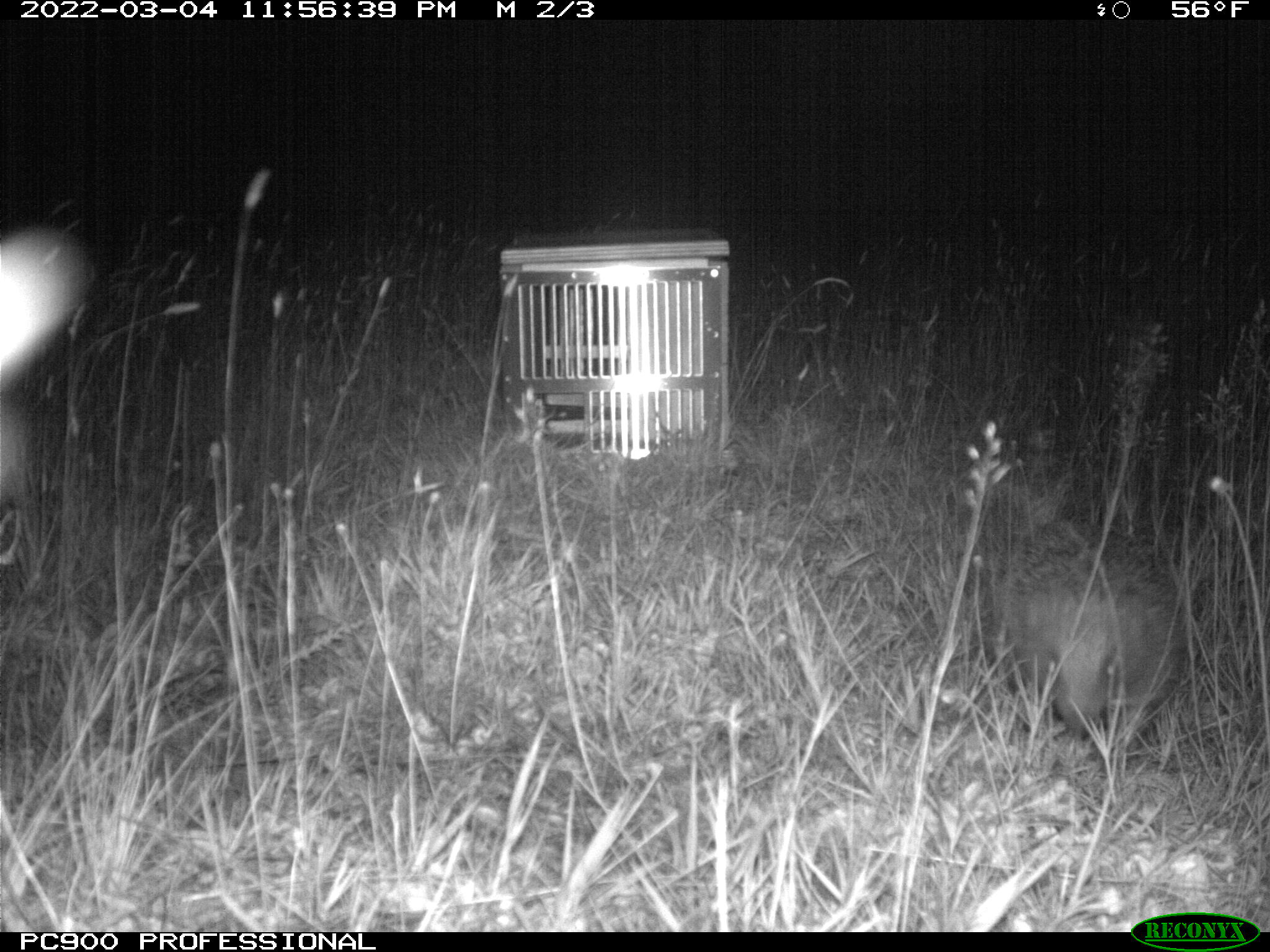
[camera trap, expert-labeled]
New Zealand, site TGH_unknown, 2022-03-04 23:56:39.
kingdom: Animalia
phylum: Chordata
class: Mammalia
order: Eulipotyphla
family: Erinaceidae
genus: Erinaceus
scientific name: Erinaceus europaeus europaeus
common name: european hedgehog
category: hedgehog